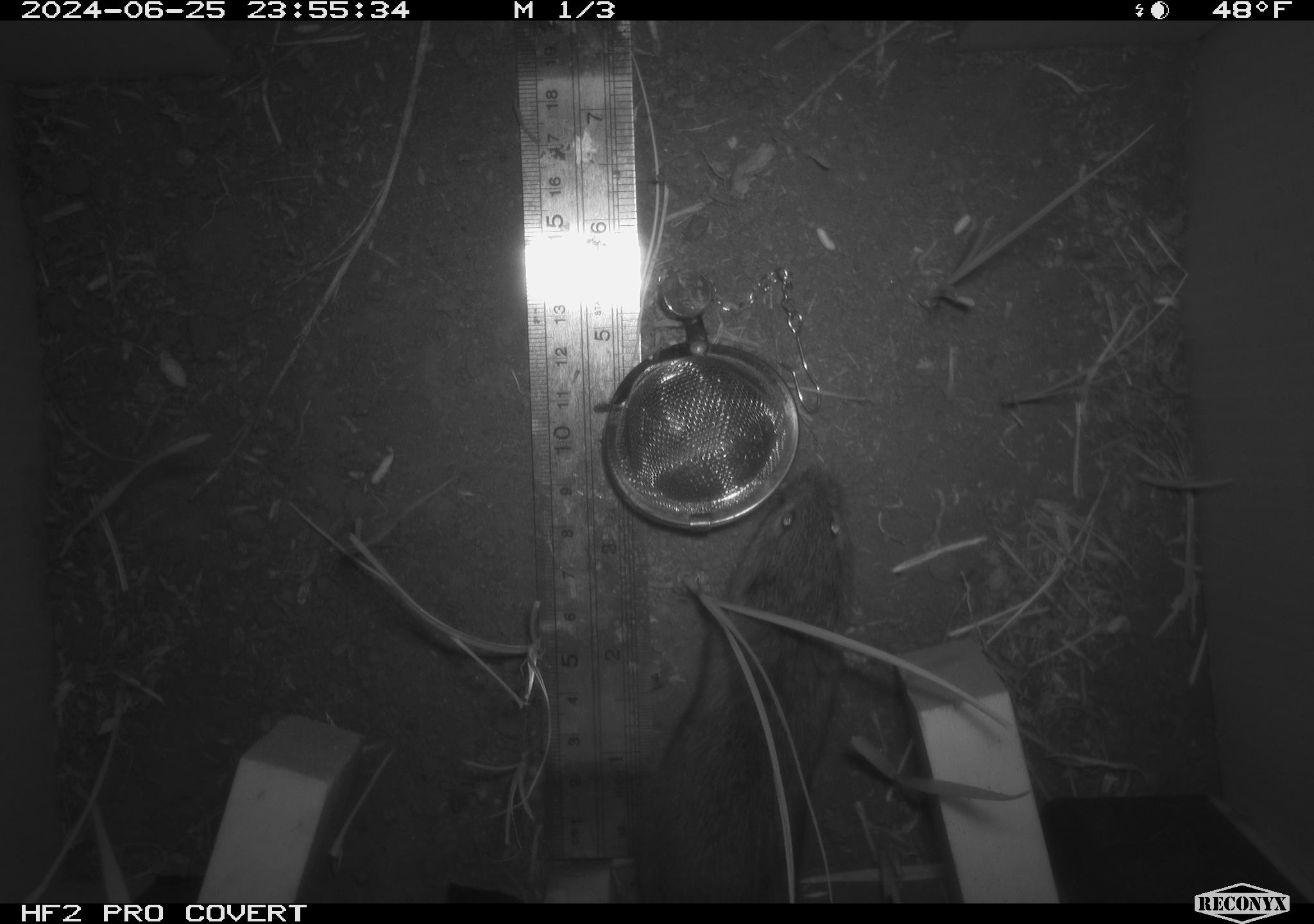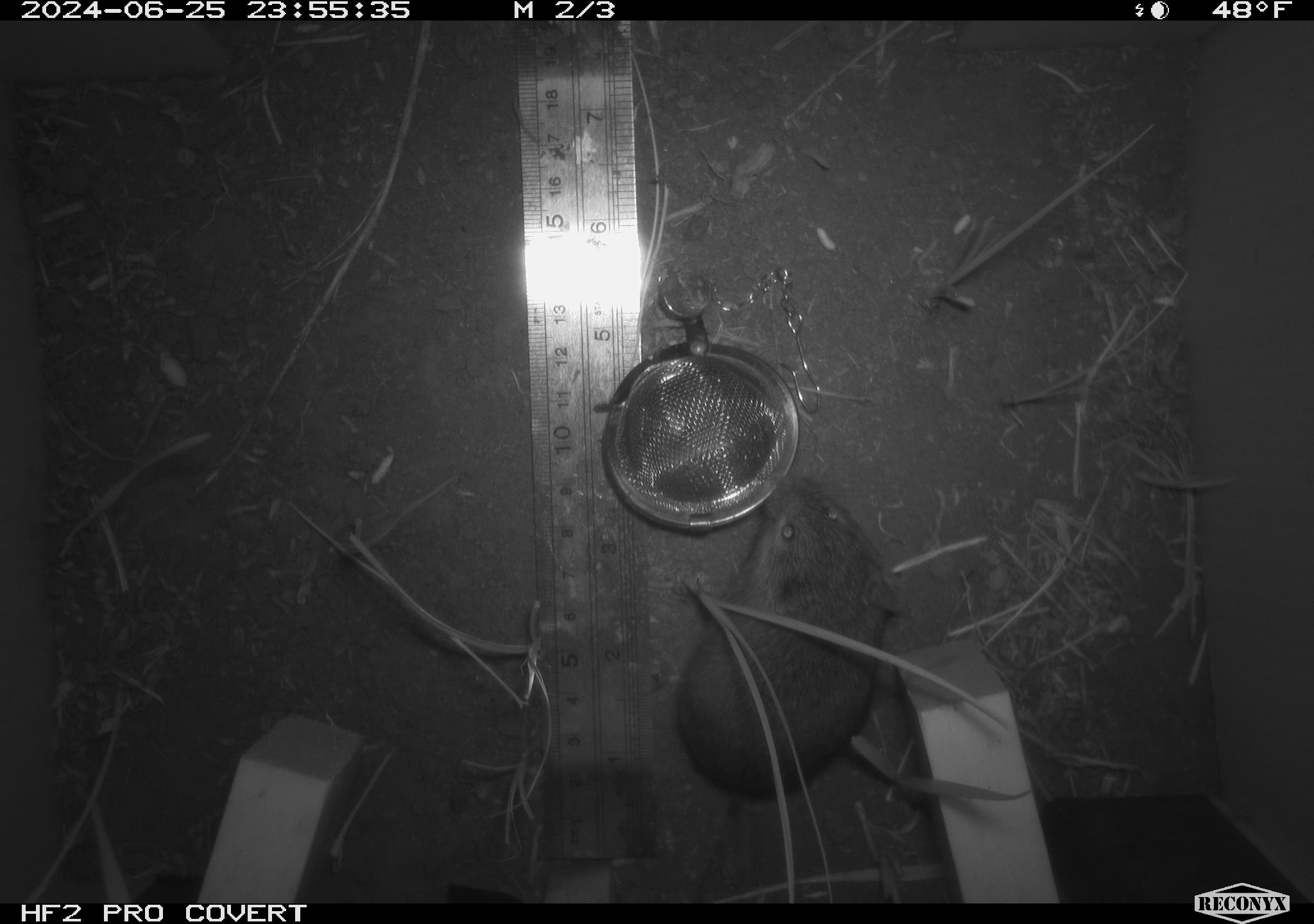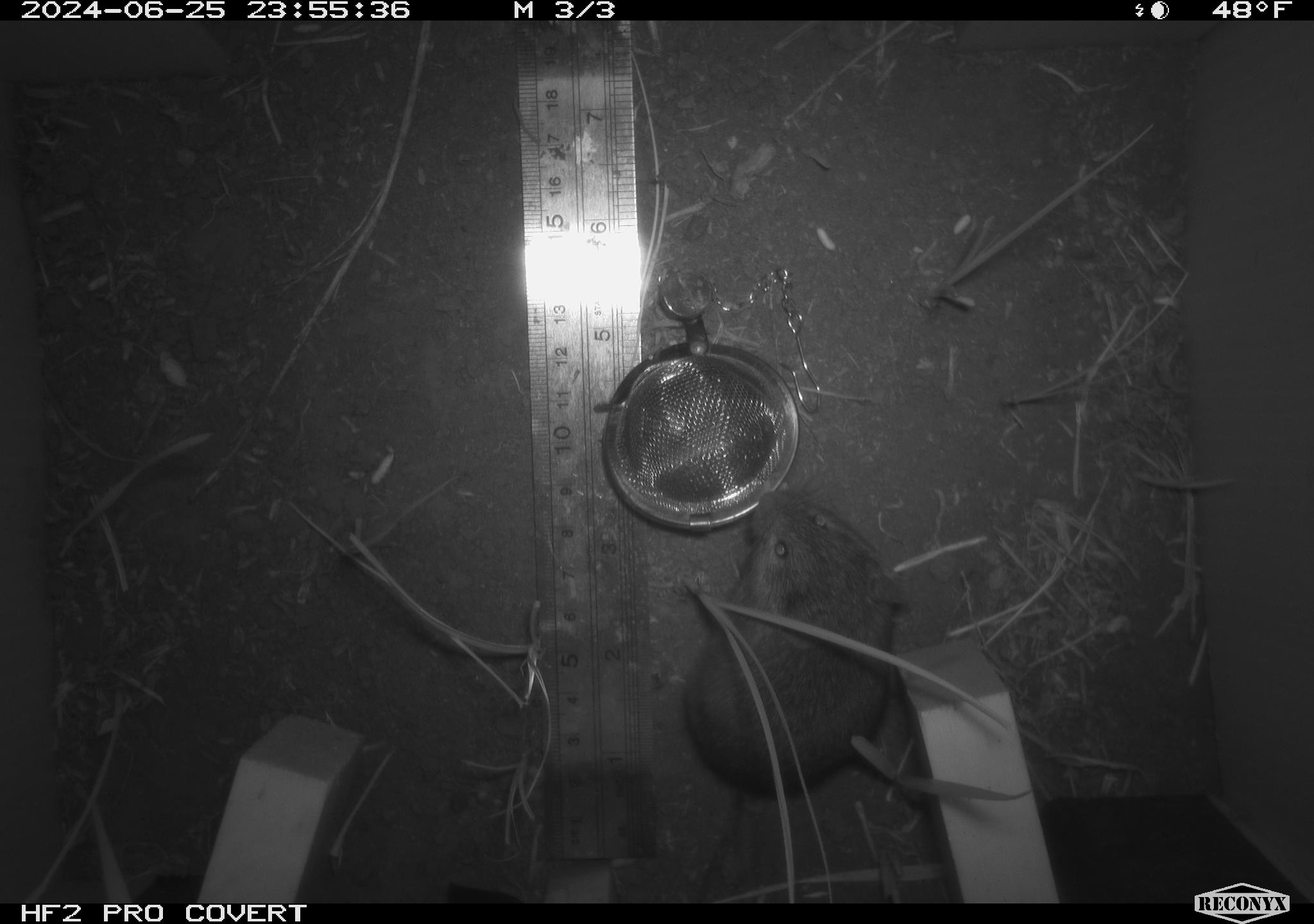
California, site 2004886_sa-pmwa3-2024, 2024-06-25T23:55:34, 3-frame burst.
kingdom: Animalia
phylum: Chordata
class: Mammalia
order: Rodentia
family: Cricetidae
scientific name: Arvicolinae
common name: voles, lemmings, and muskrats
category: arvicolinae subfamily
Arvicolinae subfamily (voles, lemmings, and muskrats) (Arvicolinae).